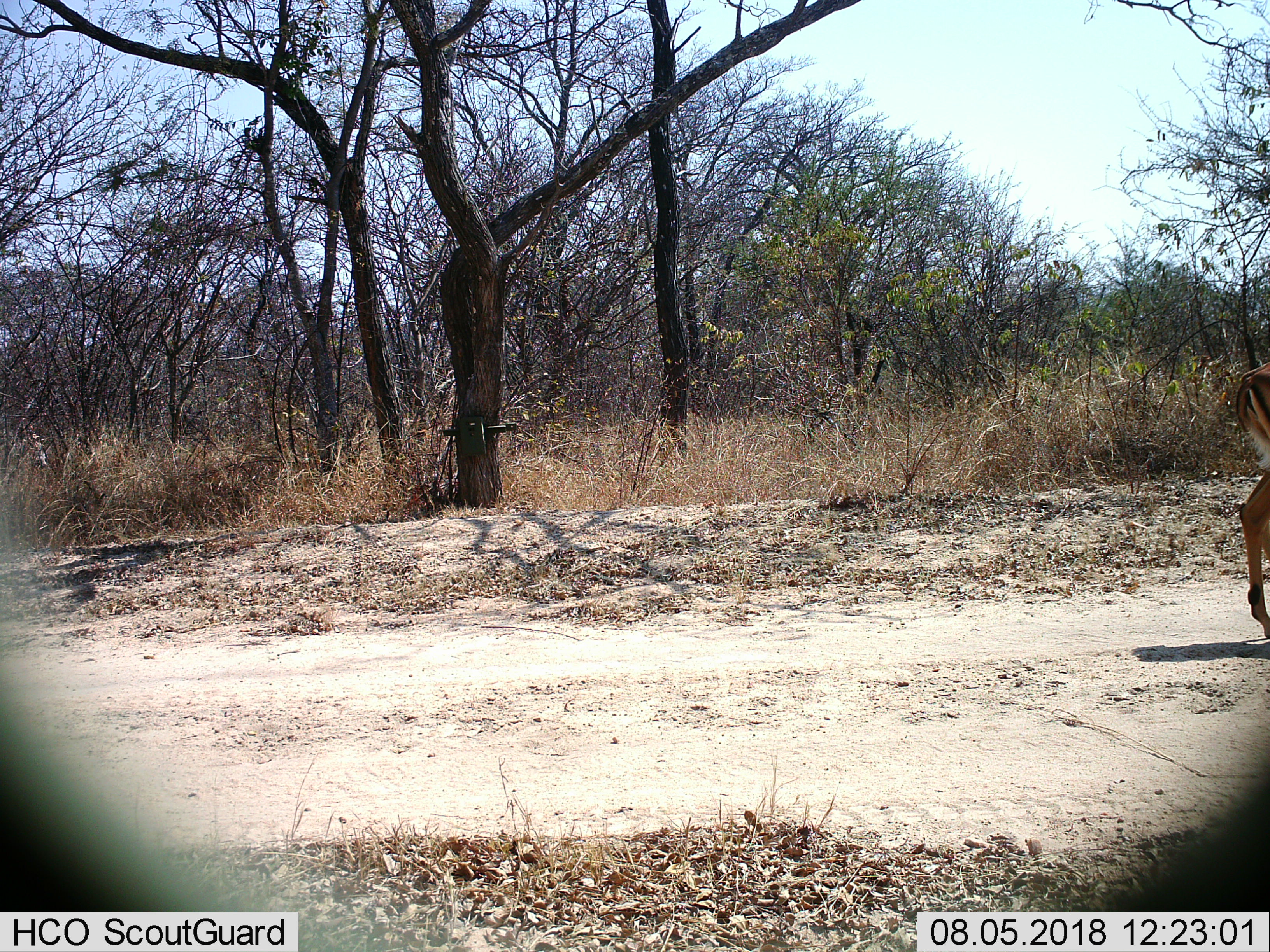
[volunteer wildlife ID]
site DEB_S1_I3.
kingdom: Animalia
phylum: Chordata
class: Mammalia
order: Artiodactyla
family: Bovidae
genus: Aepyceros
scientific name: Aepyceros melampus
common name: impala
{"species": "impala (Aepyceros melampus)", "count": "1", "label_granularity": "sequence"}